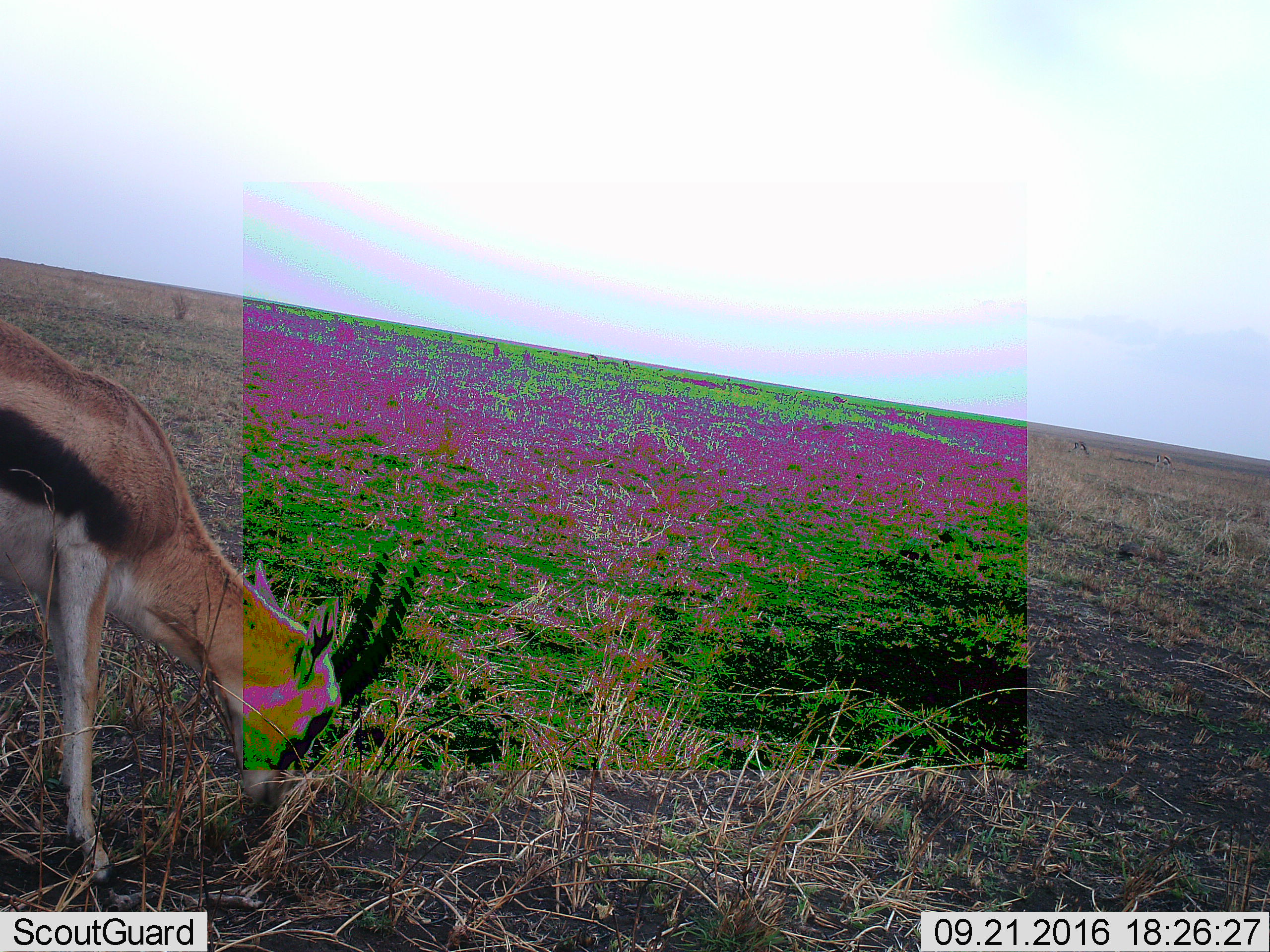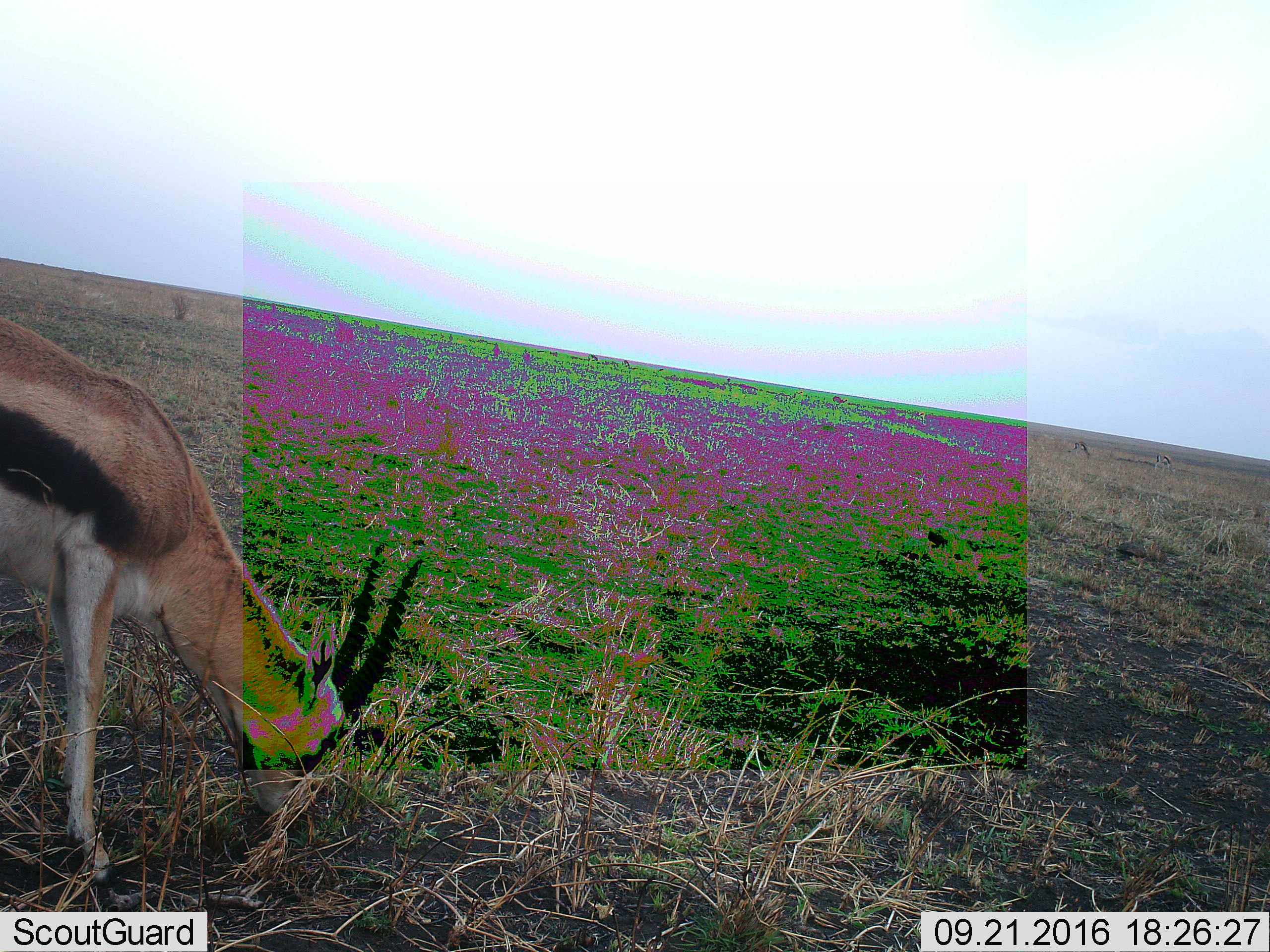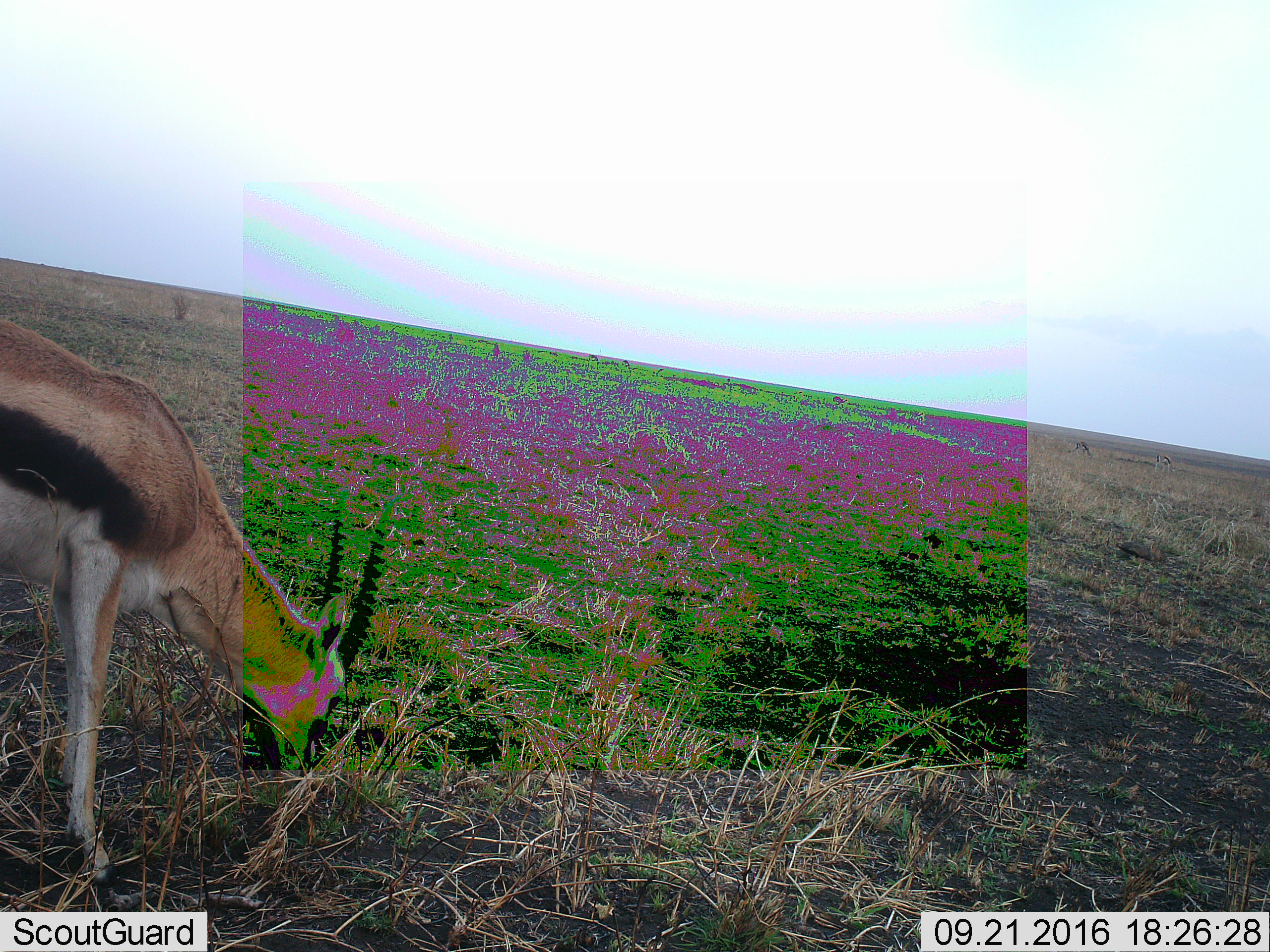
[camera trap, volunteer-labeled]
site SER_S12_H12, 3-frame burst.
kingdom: Animalia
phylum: Chordata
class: Mammalia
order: Artiodactyla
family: Bovidae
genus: Eudorcas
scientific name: Eudorcas thomsonii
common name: thomson's gazelle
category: gazellethomsons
Gazellethomsons (thomson's gazelle) (Eudorcas thomsonii), count 1. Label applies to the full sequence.